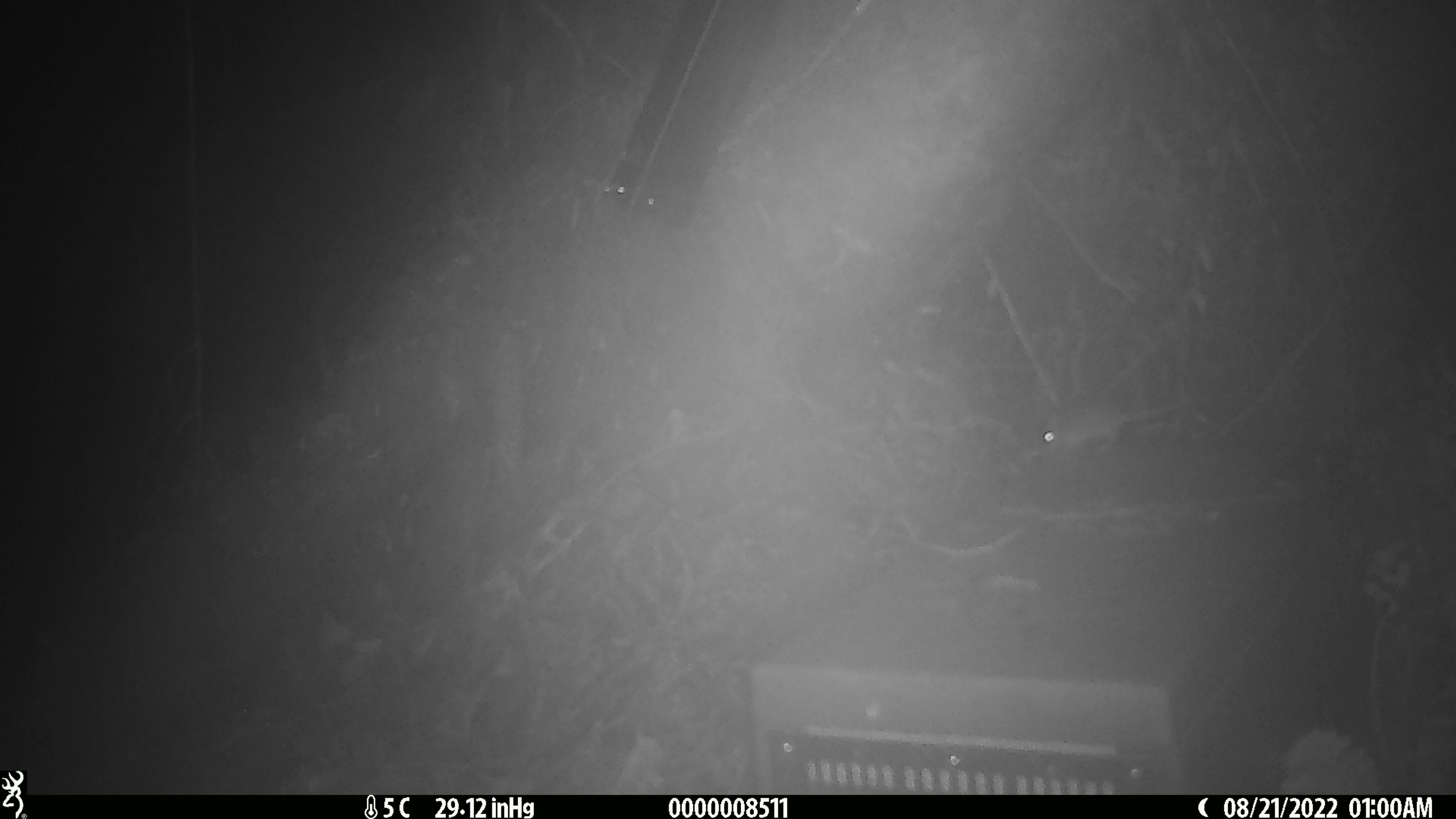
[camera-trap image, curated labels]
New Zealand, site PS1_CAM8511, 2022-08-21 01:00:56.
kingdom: Animalia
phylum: Chordata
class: Mammalia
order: Rodentia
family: Muridae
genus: Mus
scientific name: Mus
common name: mouse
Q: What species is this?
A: Mouse (Mus).